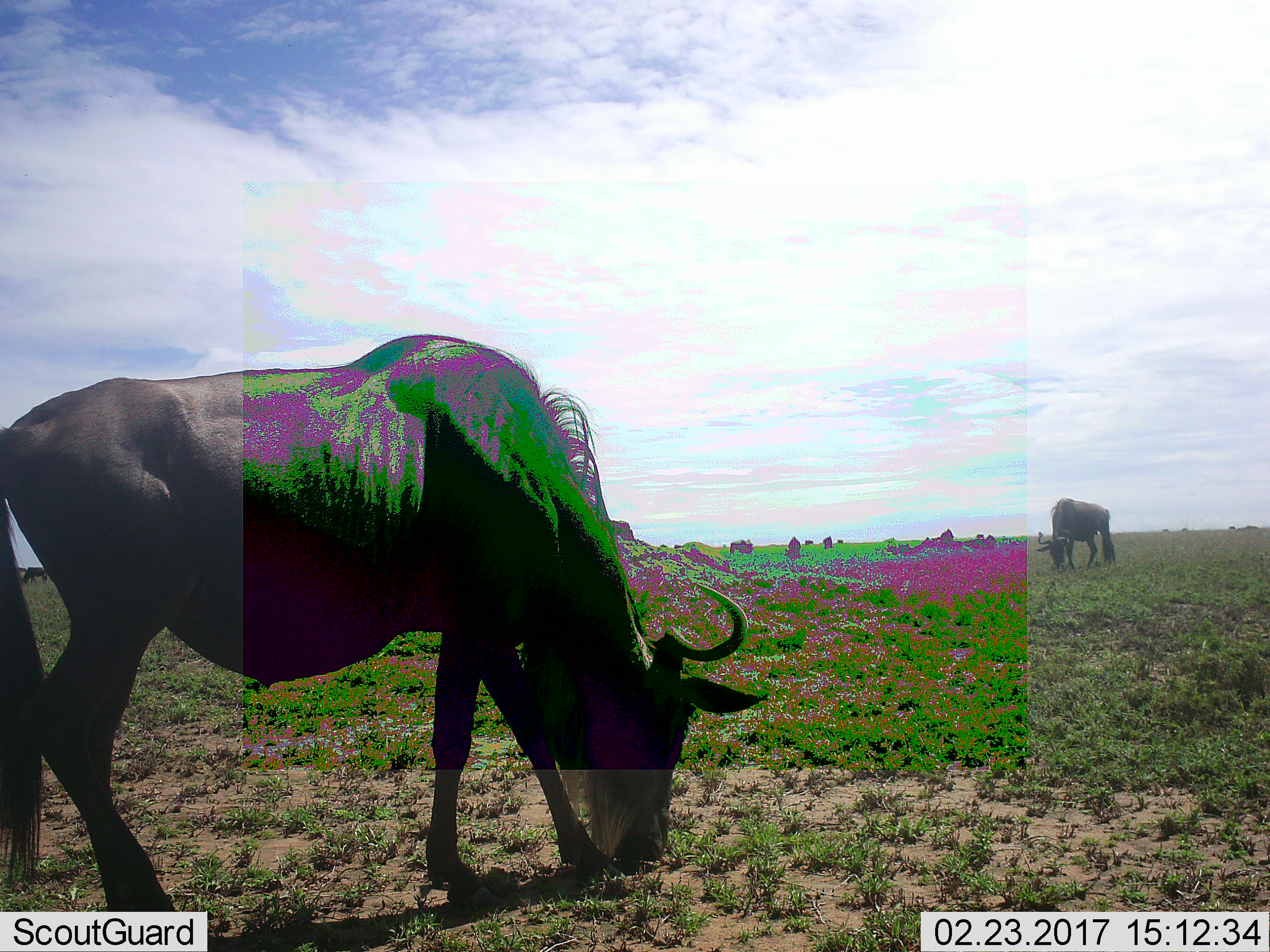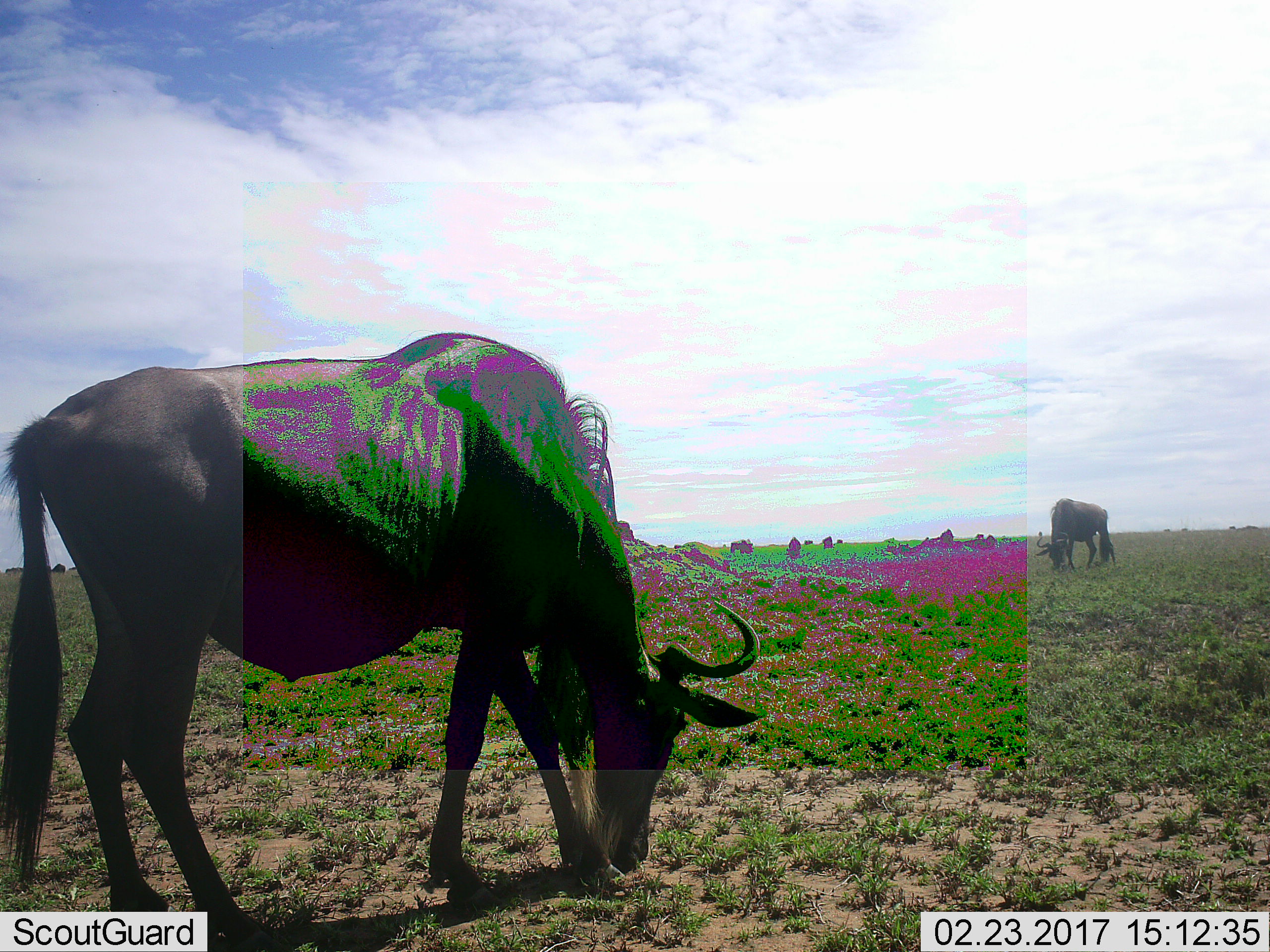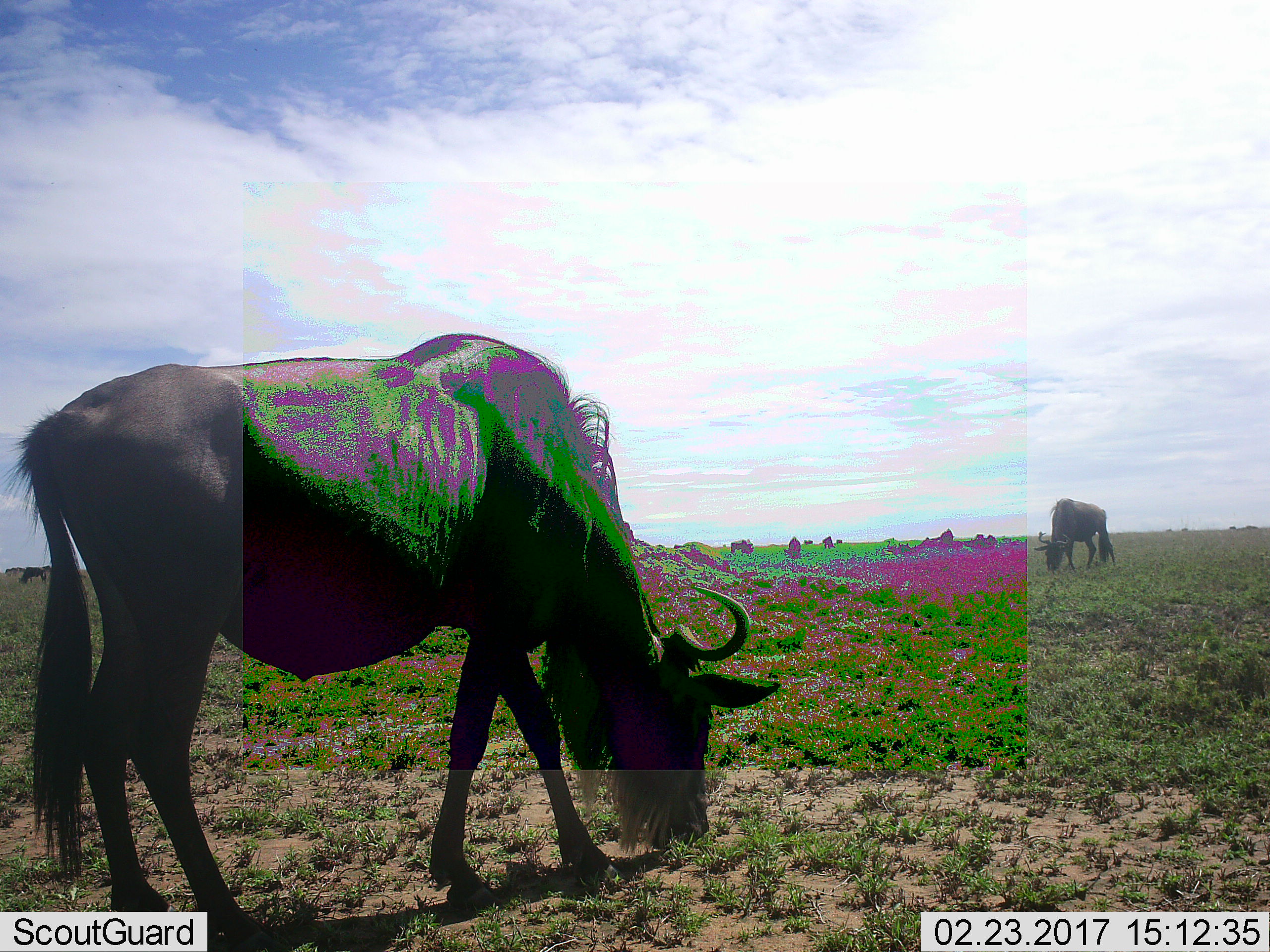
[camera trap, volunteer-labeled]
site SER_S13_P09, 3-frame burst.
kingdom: Animalia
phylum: Chordata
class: Mammalia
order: Artiodactyla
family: Bovidae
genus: Connochaetes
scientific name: Connochaetes taurinus taurinus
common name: blue wildebeest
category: wildebeestblue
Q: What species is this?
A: Wildebeestblue (blue wildebeest) (Connochaetes taurinus taurinus).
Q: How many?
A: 11-50.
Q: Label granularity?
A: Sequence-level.